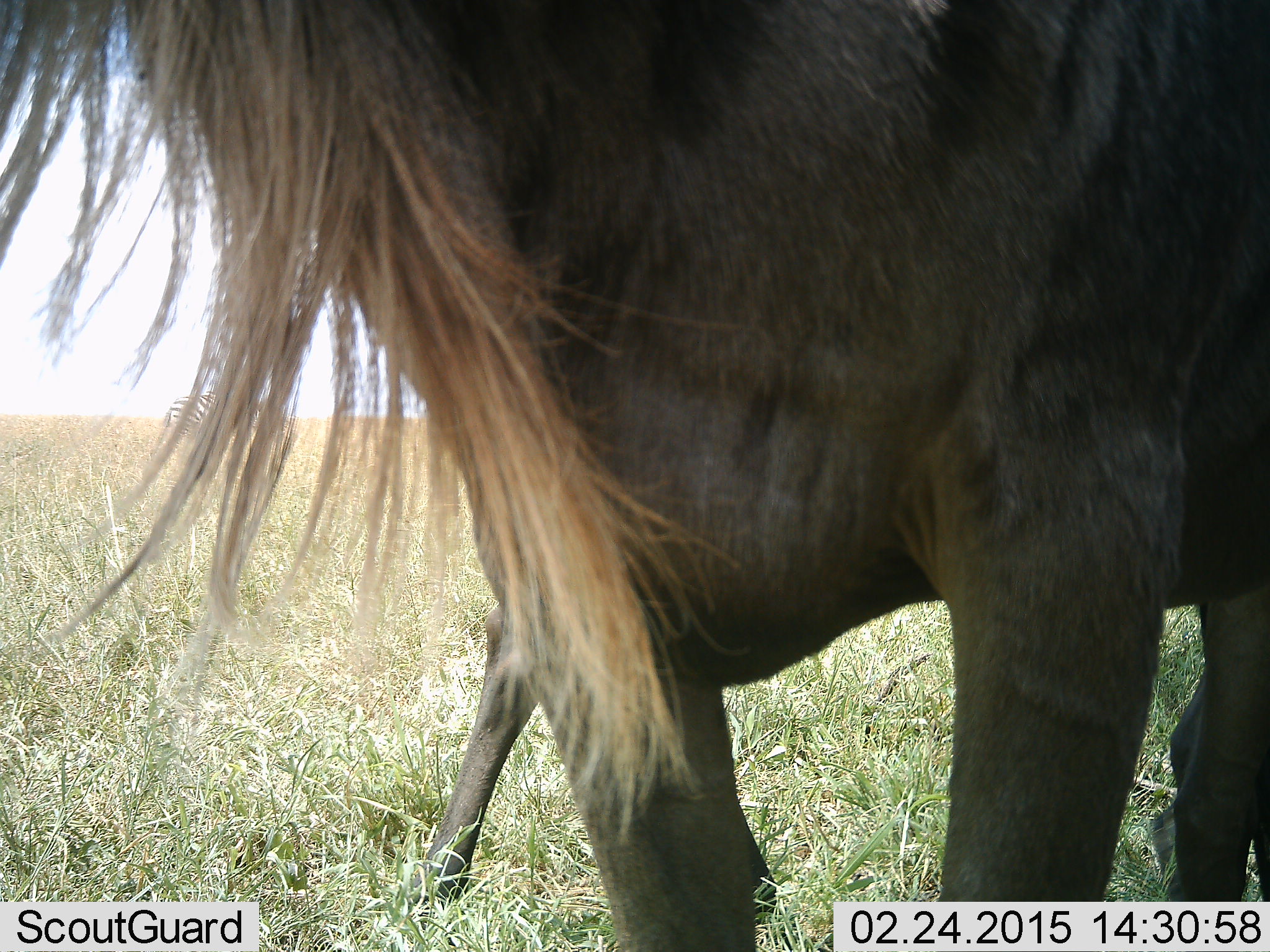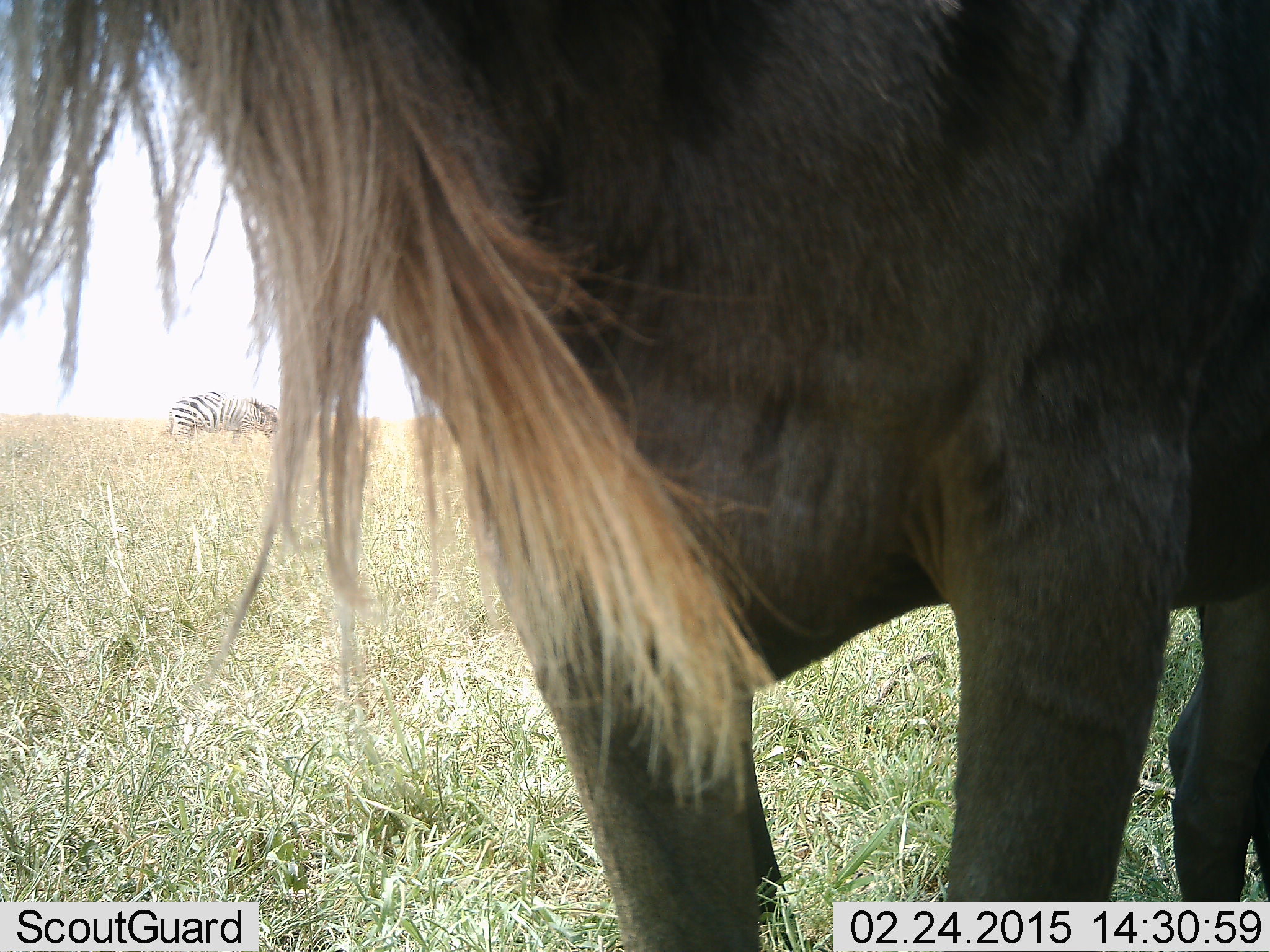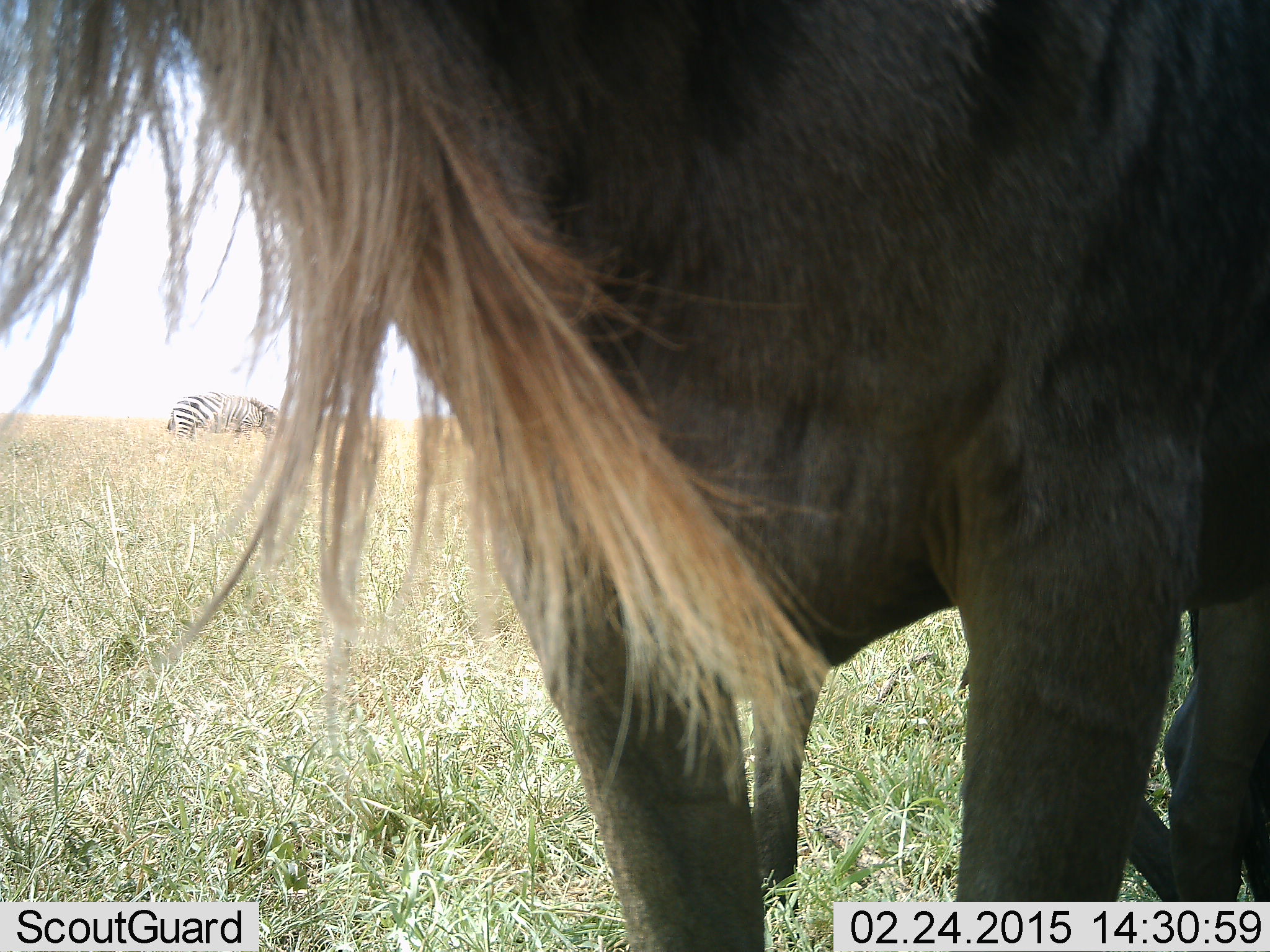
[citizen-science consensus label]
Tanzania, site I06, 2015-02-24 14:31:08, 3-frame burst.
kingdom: Animalia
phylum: Chordata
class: Mammalia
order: Artiodactyla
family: Bovidae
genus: Connochaetes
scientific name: Connochaetes taurinus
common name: blue wildebeest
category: wildebeest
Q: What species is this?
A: Wildebeest (blue wildebeest) (Connochaetes taurinus).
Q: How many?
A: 1.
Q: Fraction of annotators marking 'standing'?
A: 100%.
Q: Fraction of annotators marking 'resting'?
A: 0%.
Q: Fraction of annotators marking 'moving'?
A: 23%.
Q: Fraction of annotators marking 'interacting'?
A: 0%.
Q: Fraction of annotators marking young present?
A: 8%.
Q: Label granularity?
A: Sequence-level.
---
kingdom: Animalia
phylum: Chordata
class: Mammalia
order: Perissodactyla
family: Equidae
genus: Equus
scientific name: Equus quagga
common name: plains zebra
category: zebra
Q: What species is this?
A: Zebra (plains zebra) (Equus quagga).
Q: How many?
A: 1.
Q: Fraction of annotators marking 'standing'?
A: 0%.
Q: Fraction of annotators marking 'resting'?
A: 8%.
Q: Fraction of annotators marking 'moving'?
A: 0%.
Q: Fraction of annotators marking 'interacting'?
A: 0%.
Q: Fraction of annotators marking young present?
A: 0%.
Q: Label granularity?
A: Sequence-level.